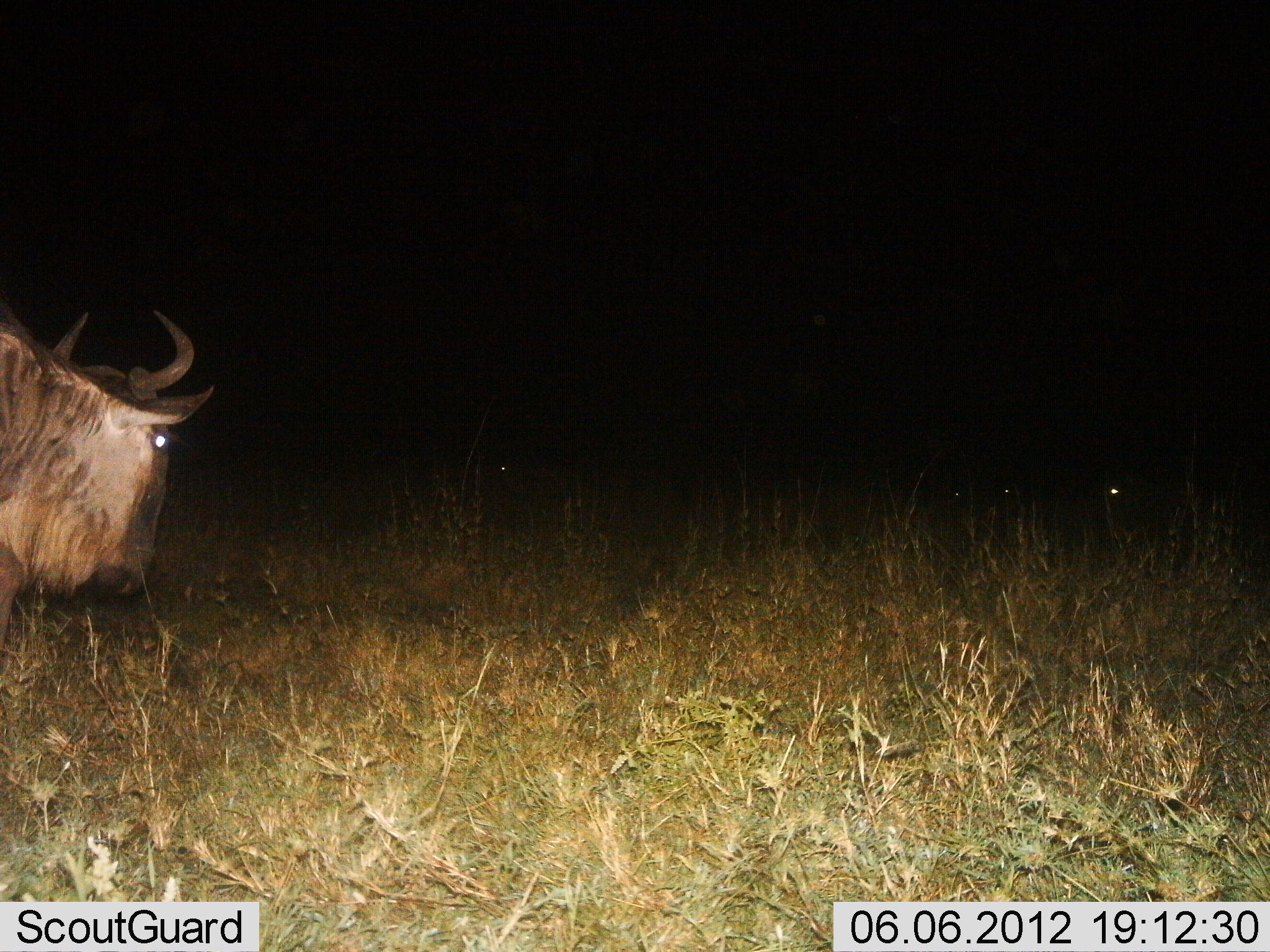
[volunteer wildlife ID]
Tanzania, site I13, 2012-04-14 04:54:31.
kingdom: Animalia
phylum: Chordata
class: Mammalia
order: Artiodactyla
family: Bovidae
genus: Connochaetes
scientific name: Connochaetes taurinus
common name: blue wildebeest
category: wildebeest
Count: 1.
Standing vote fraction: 62%.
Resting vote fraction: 12%.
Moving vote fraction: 42%.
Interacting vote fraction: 0%.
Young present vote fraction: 0%.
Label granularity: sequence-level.